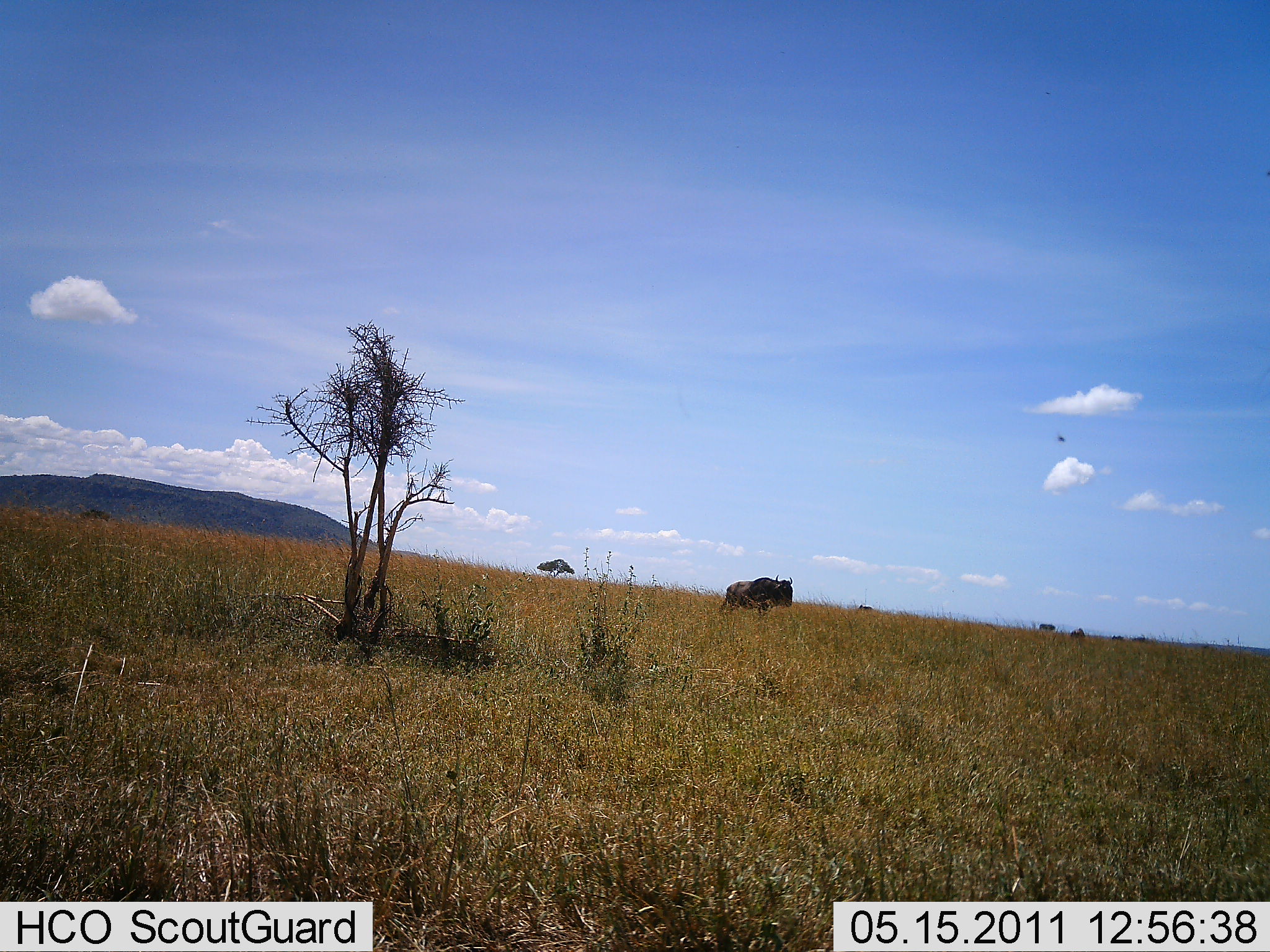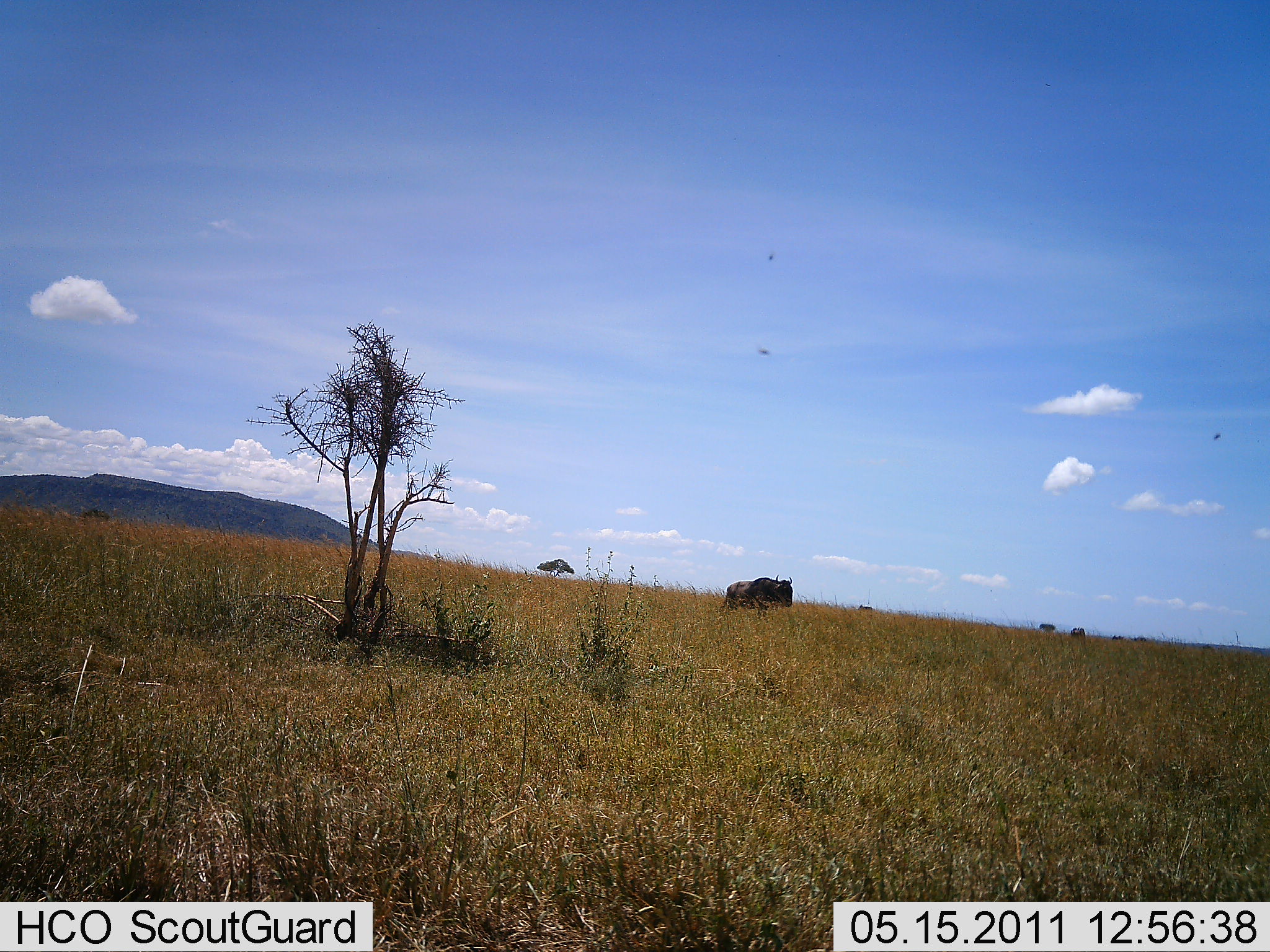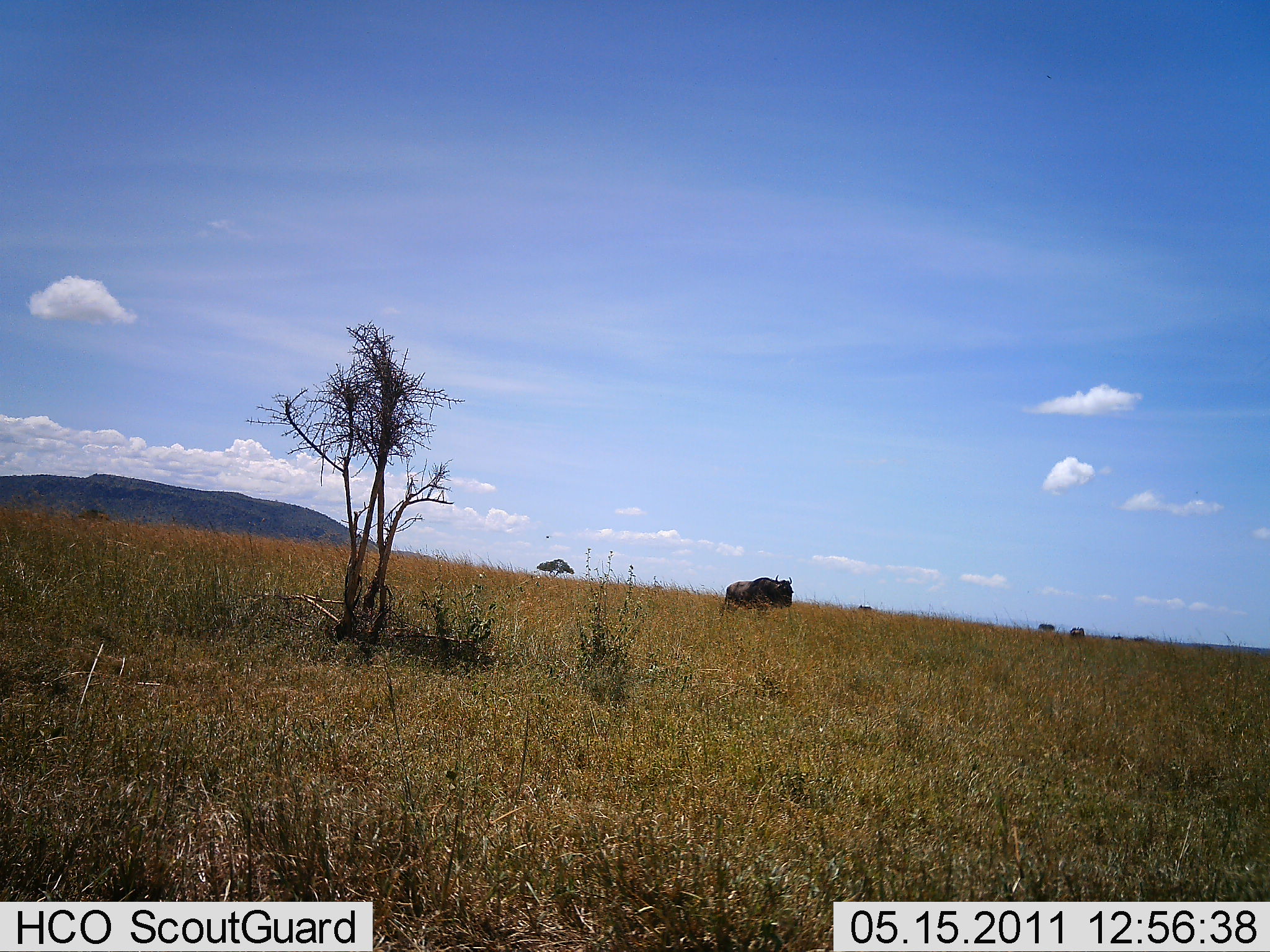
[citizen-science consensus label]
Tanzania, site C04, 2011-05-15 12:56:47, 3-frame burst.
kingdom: Animalia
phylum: Chordata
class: Mammalia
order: Artiodactyla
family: Bovidae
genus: Connochaetes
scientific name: Connochaetes taurinus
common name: blue wildebeest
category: wildebeest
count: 1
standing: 67%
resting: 0%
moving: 33%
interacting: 0%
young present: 0%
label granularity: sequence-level